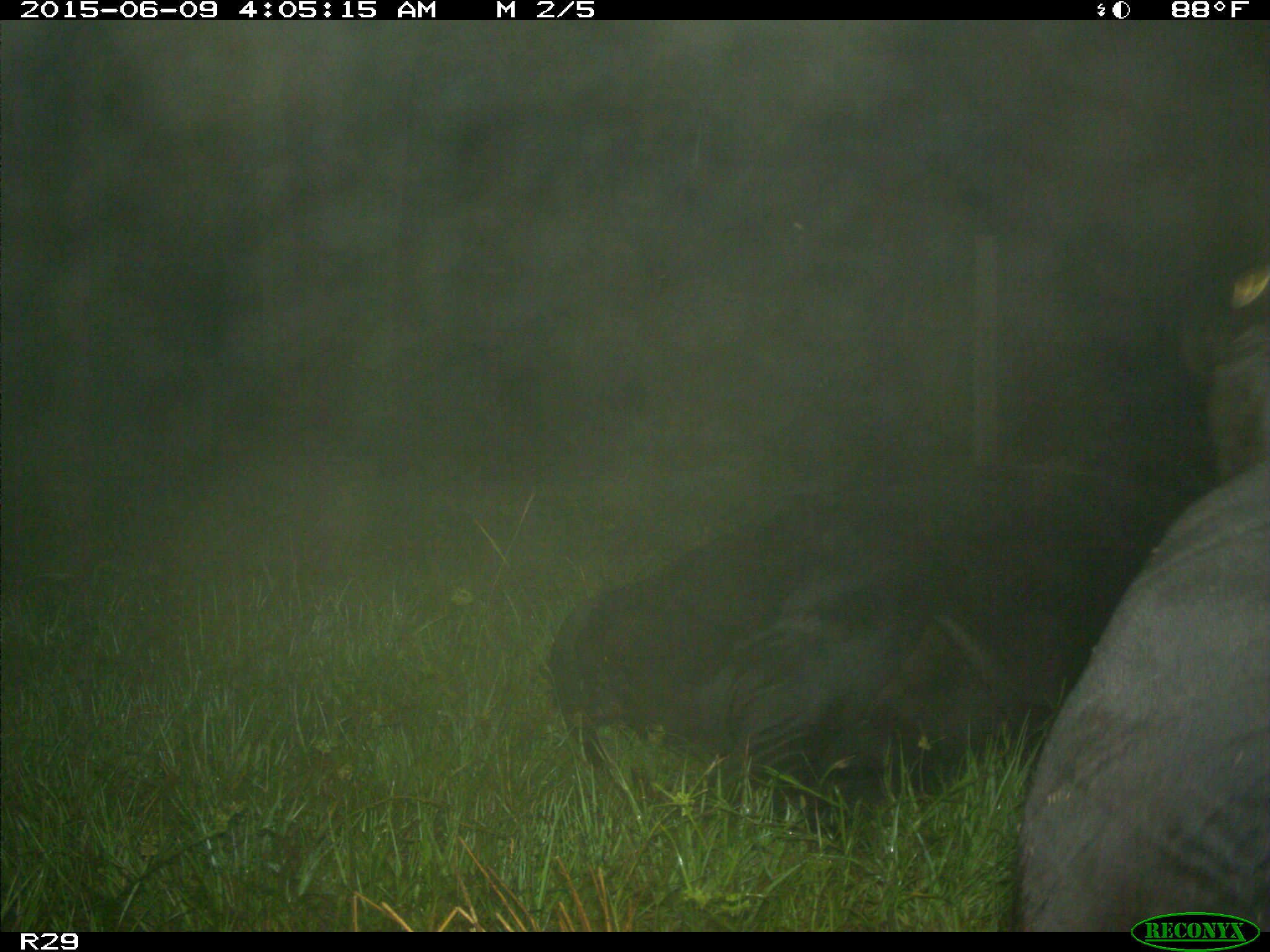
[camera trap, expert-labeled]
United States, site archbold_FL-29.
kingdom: Animalia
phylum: Chordata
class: Mammalia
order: Artiodactyla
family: Bovidae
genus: Bos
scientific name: Bos taurus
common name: domestic cow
Bos taurus (domestic cow).